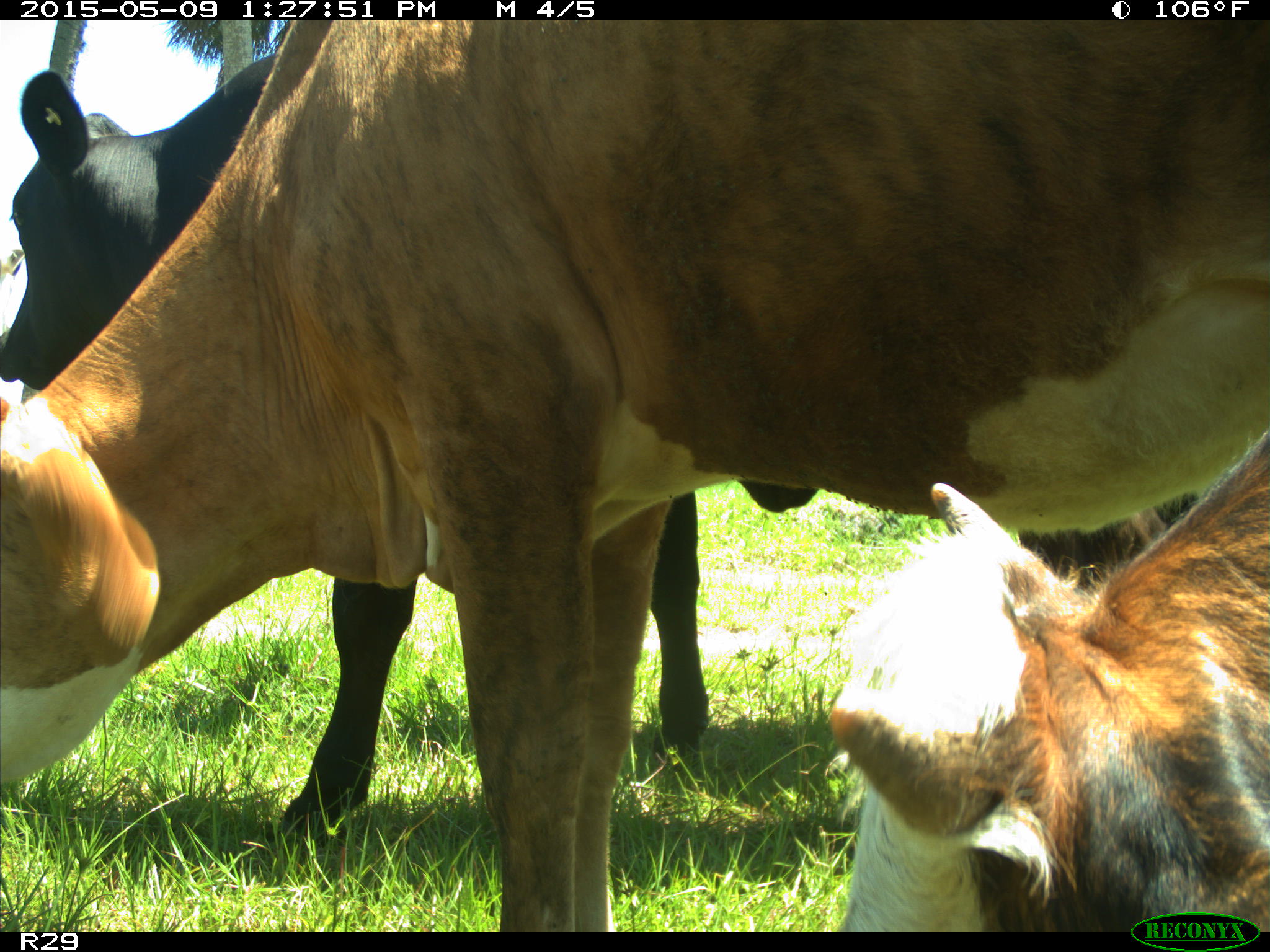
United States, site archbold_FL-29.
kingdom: Animalia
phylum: Chordata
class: Mammalia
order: Artiodactyla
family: Bovidae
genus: Bos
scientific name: Bos taurus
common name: domestic cow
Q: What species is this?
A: Bos taurus (domestic cow).